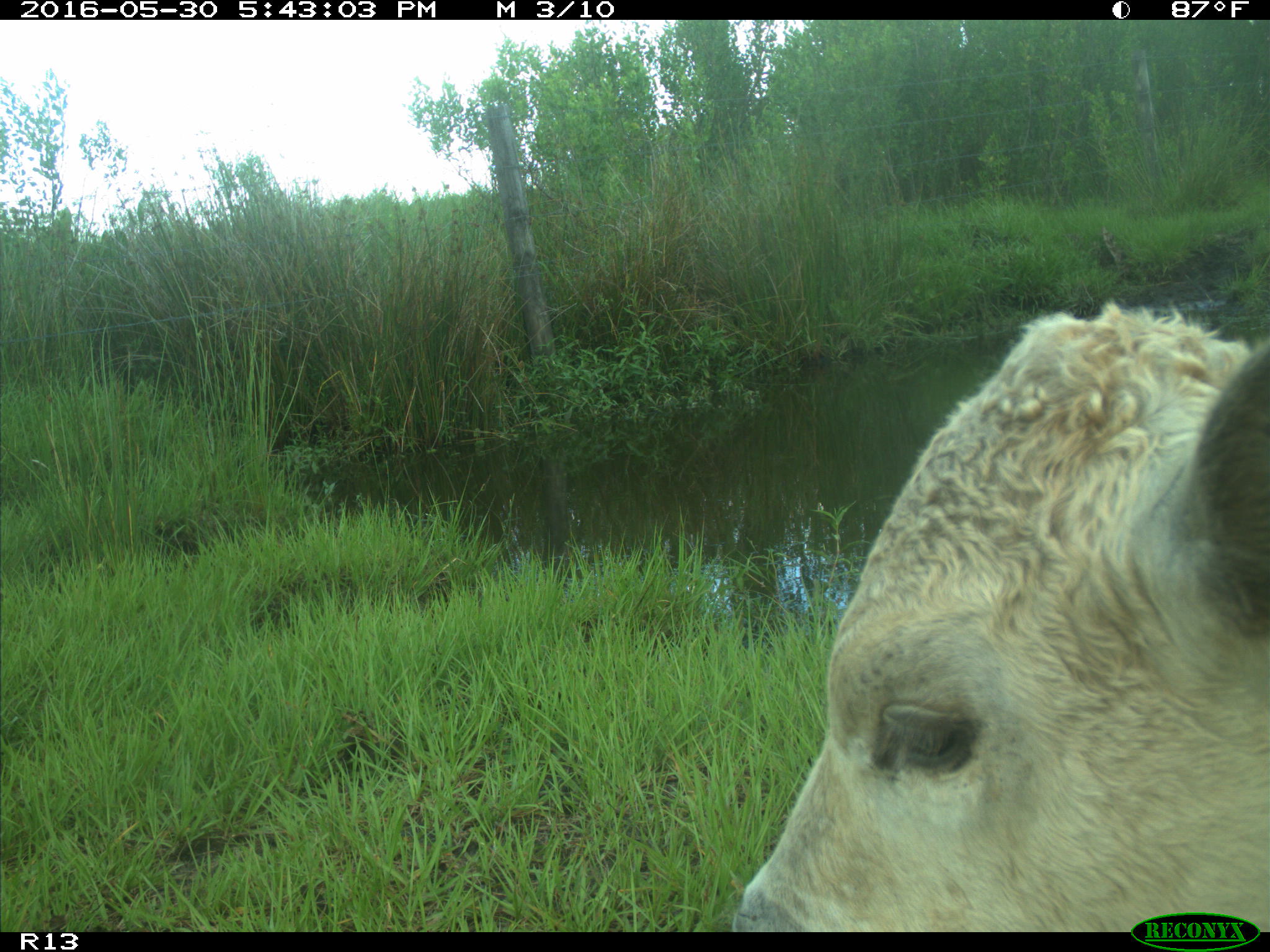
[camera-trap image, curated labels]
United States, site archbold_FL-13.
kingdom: Animalia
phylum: Chordata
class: Mammalia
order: Artiodactyla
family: Bovidae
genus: Bos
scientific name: Bos taurus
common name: domestic cow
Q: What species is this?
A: Bos taurus (domestic cow).